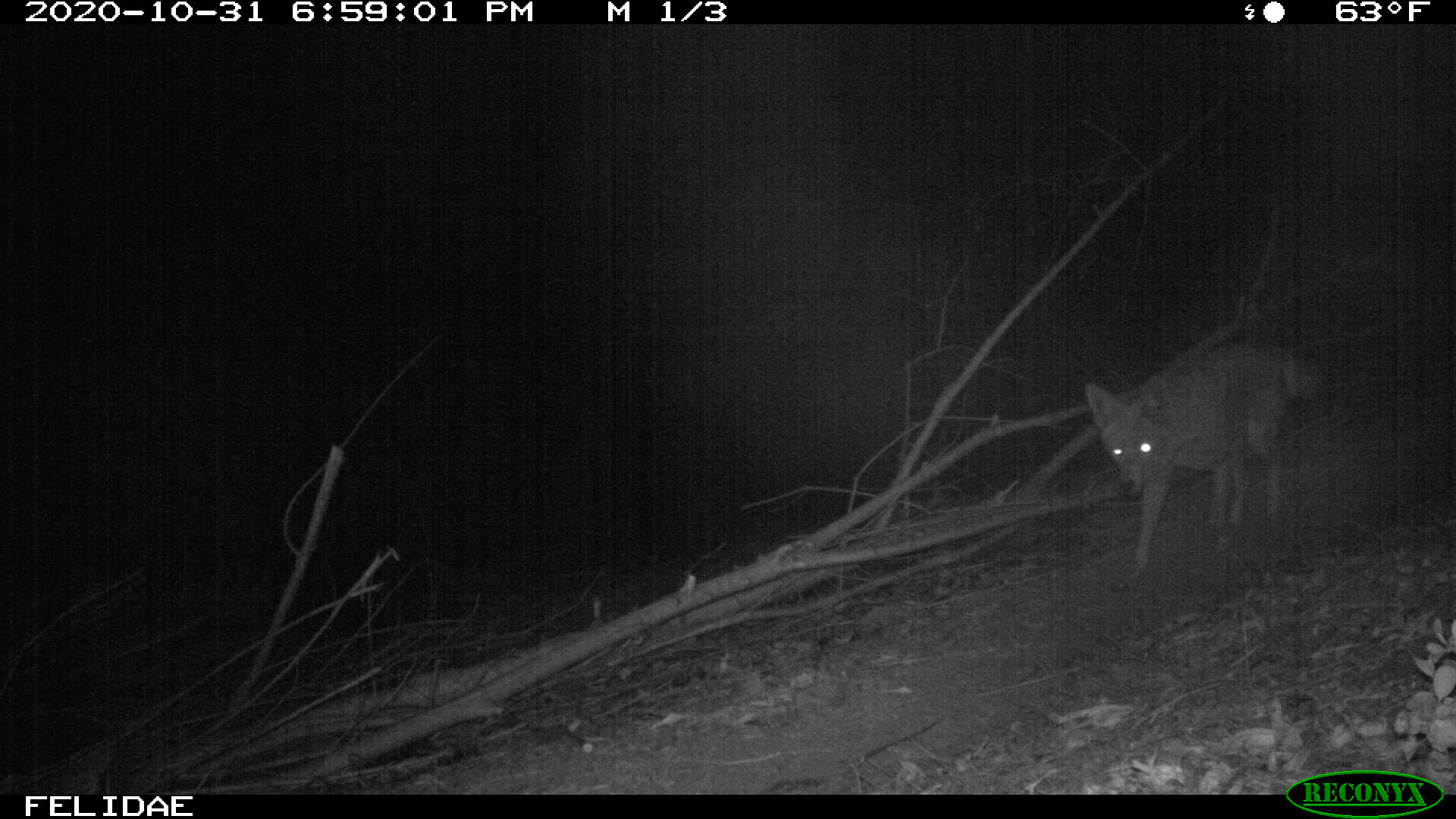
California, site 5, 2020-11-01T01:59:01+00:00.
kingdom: Animalia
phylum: Chordata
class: Mammalia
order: Carnivora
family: Canidae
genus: Canis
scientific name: Canis latrans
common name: coyote